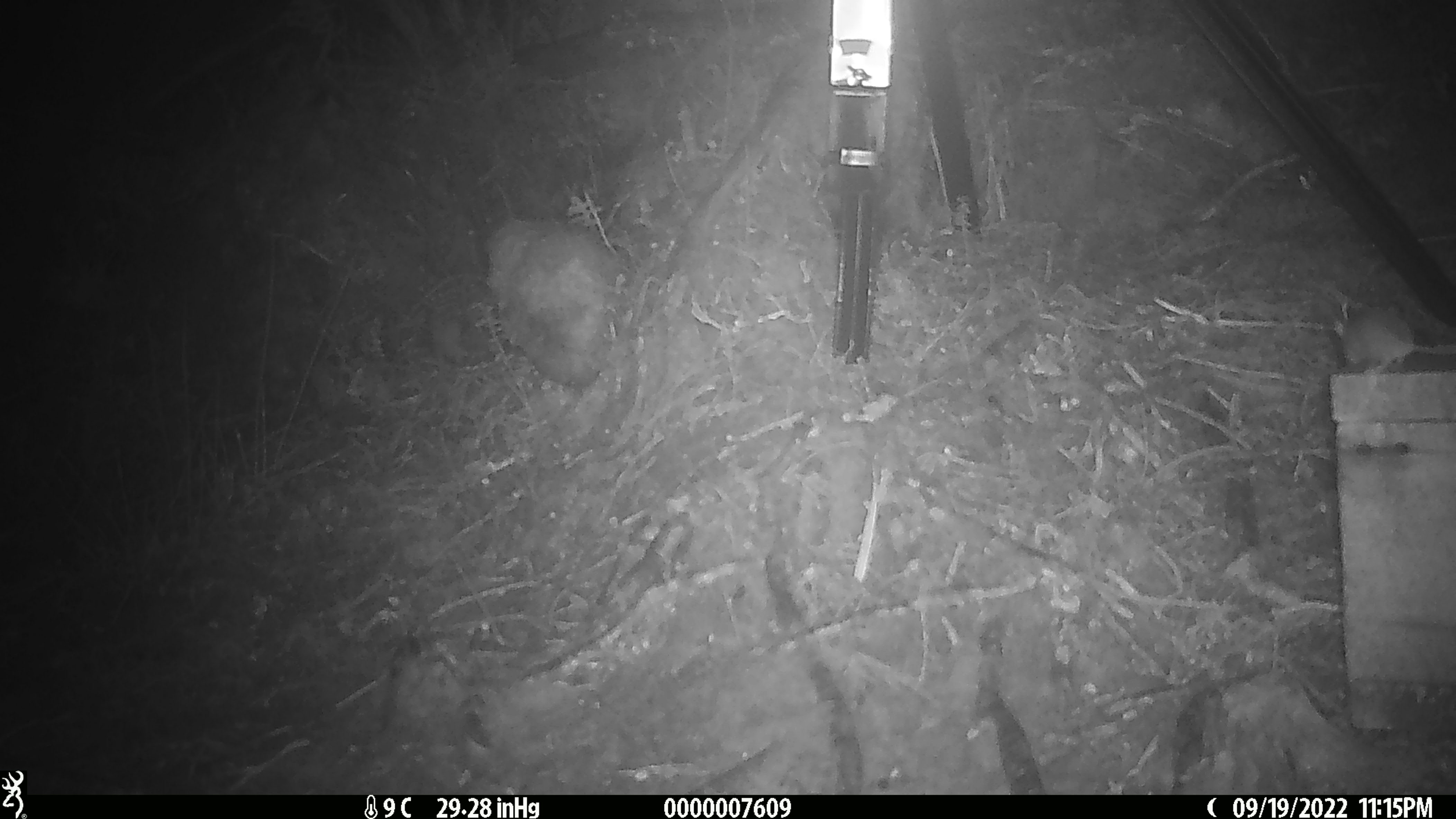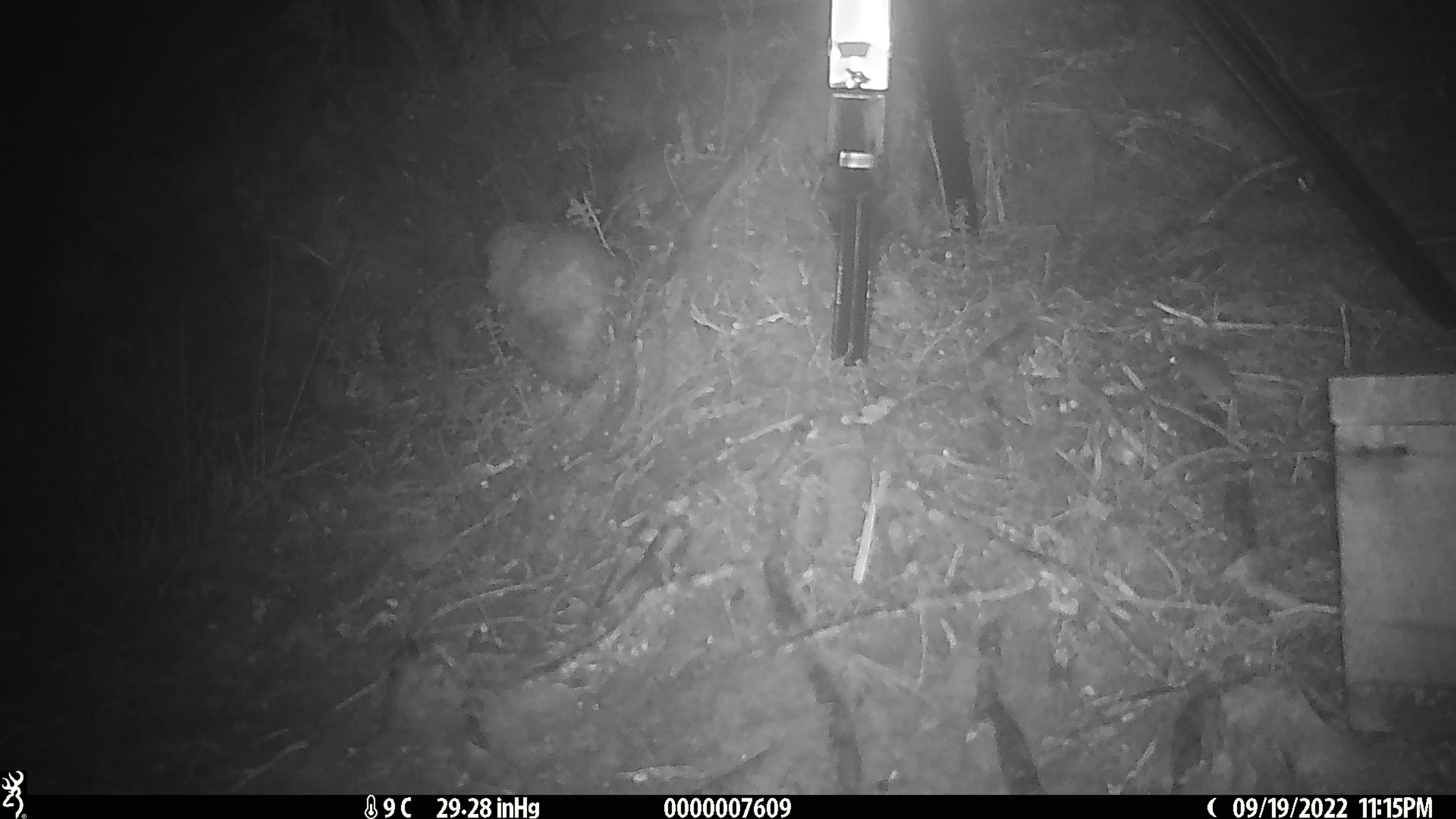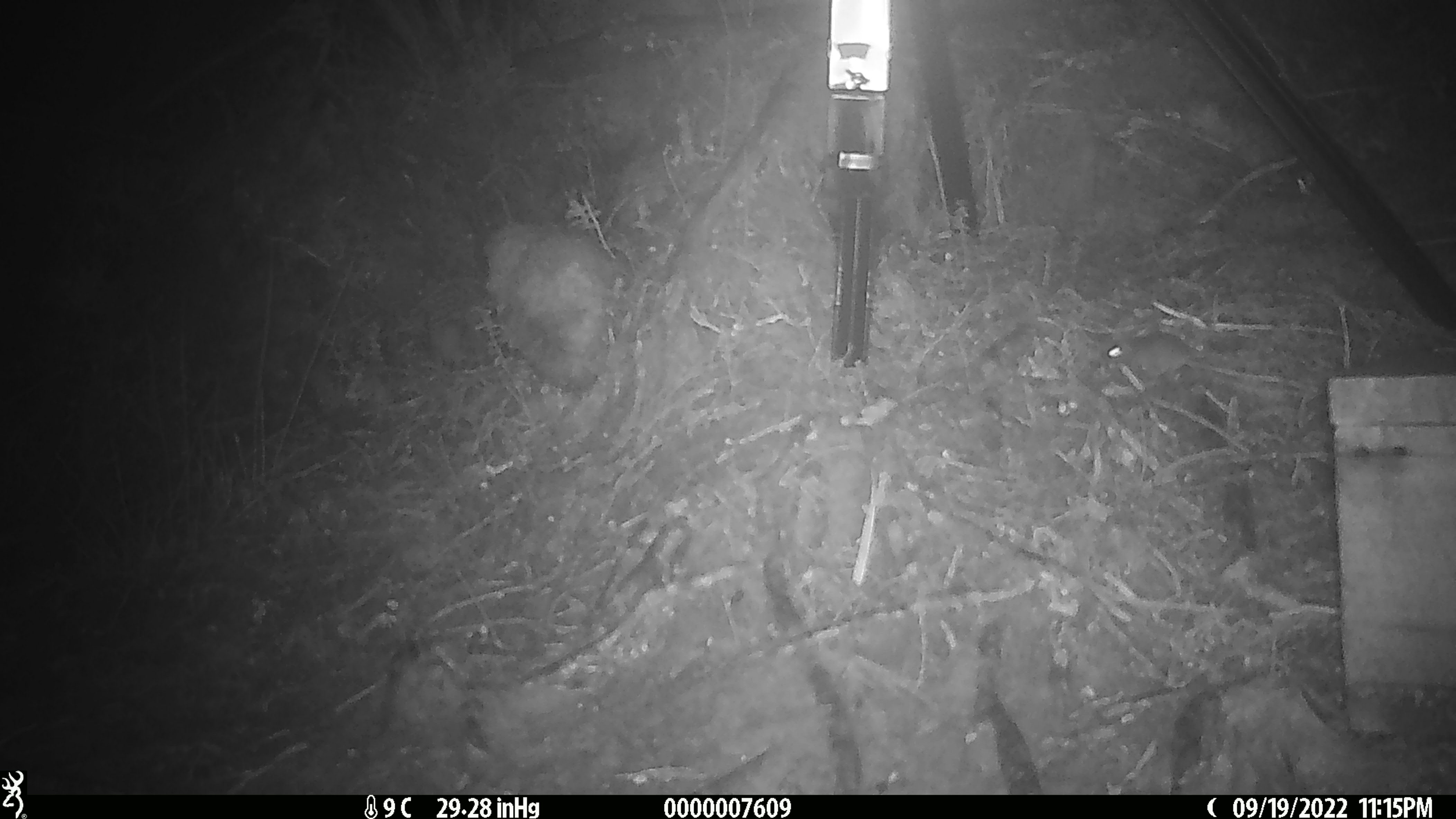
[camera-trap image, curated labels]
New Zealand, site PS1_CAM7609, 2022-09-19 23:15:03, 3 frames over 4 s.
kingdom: Animalia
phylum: Chordata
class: Mammalia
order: Rodentia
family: Muridae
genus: Mus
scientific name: Mus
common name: mouse